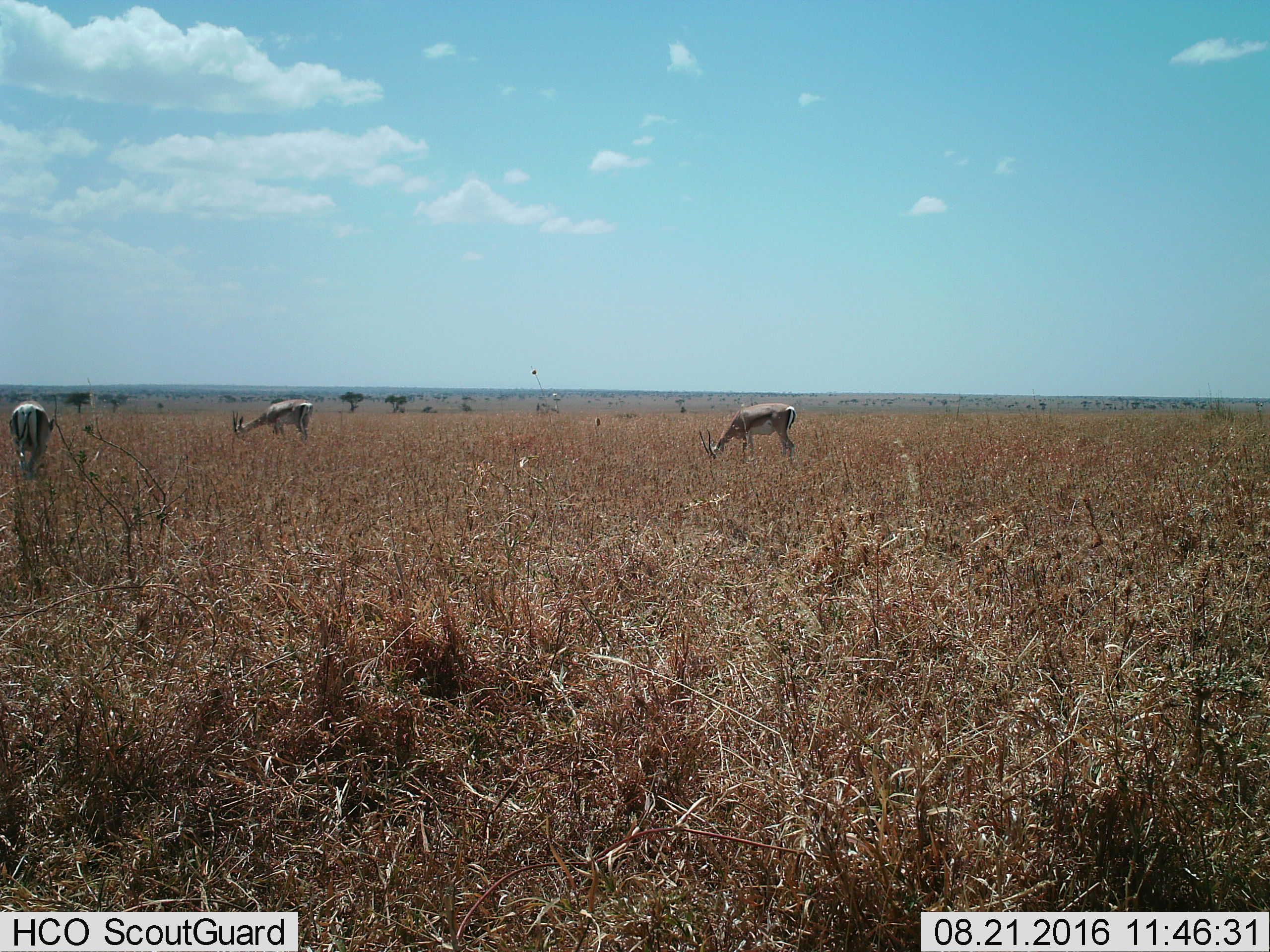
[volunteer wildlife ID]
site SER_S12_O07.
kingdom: Animalia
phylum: Chordata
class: Mammalia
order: Artiodactyla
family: Bovidae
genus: Nanger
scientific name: Nanger granti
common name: grant's gazelle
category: gazellegrants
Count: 3.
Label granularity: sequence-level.